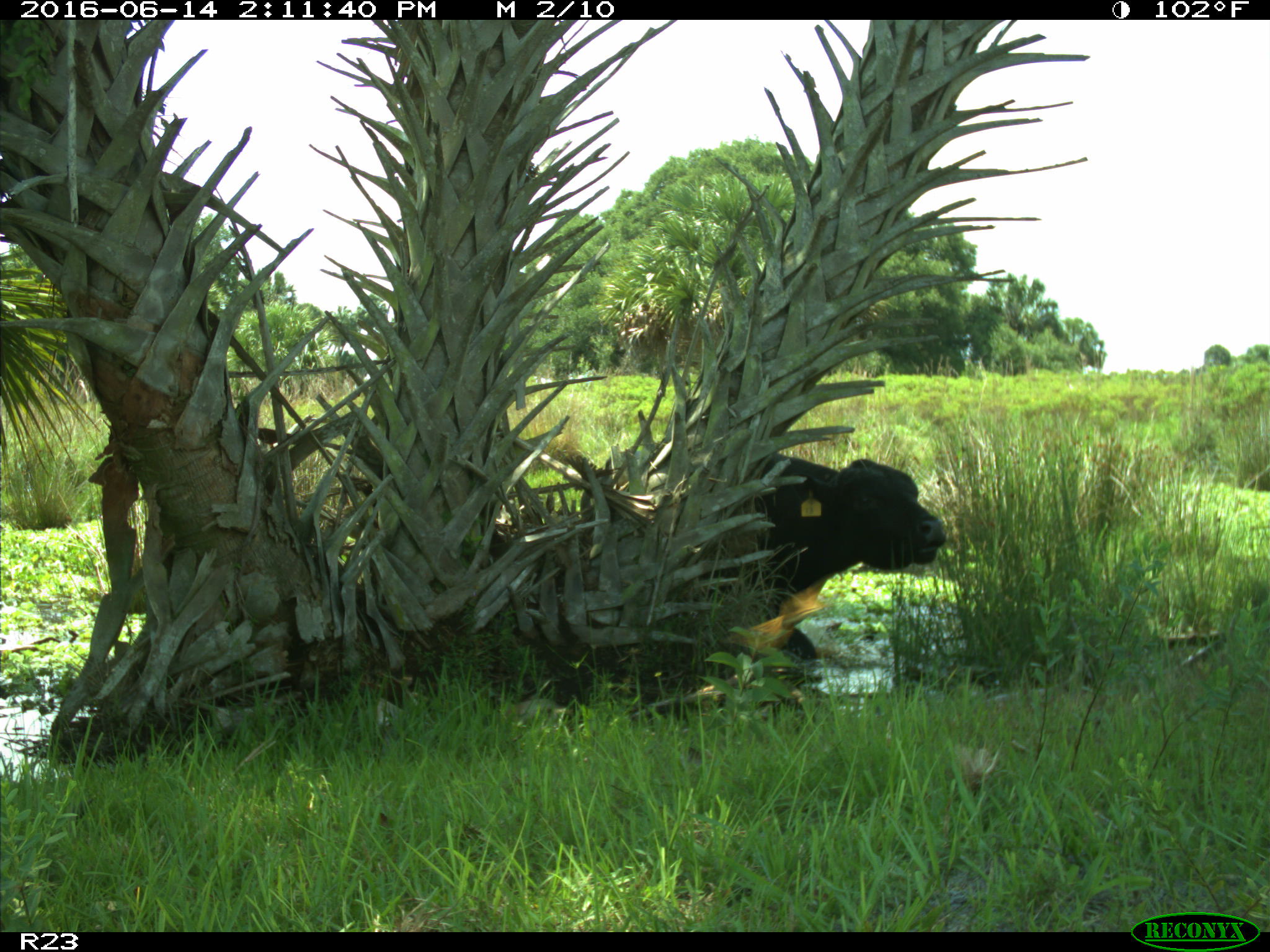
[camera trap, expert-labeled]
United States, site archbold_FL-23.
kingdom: Animalia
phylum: Chordata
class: Mammalia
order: Artiodactyla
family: Bovidae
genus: Bos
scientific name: Bos taurus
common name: domestic cow